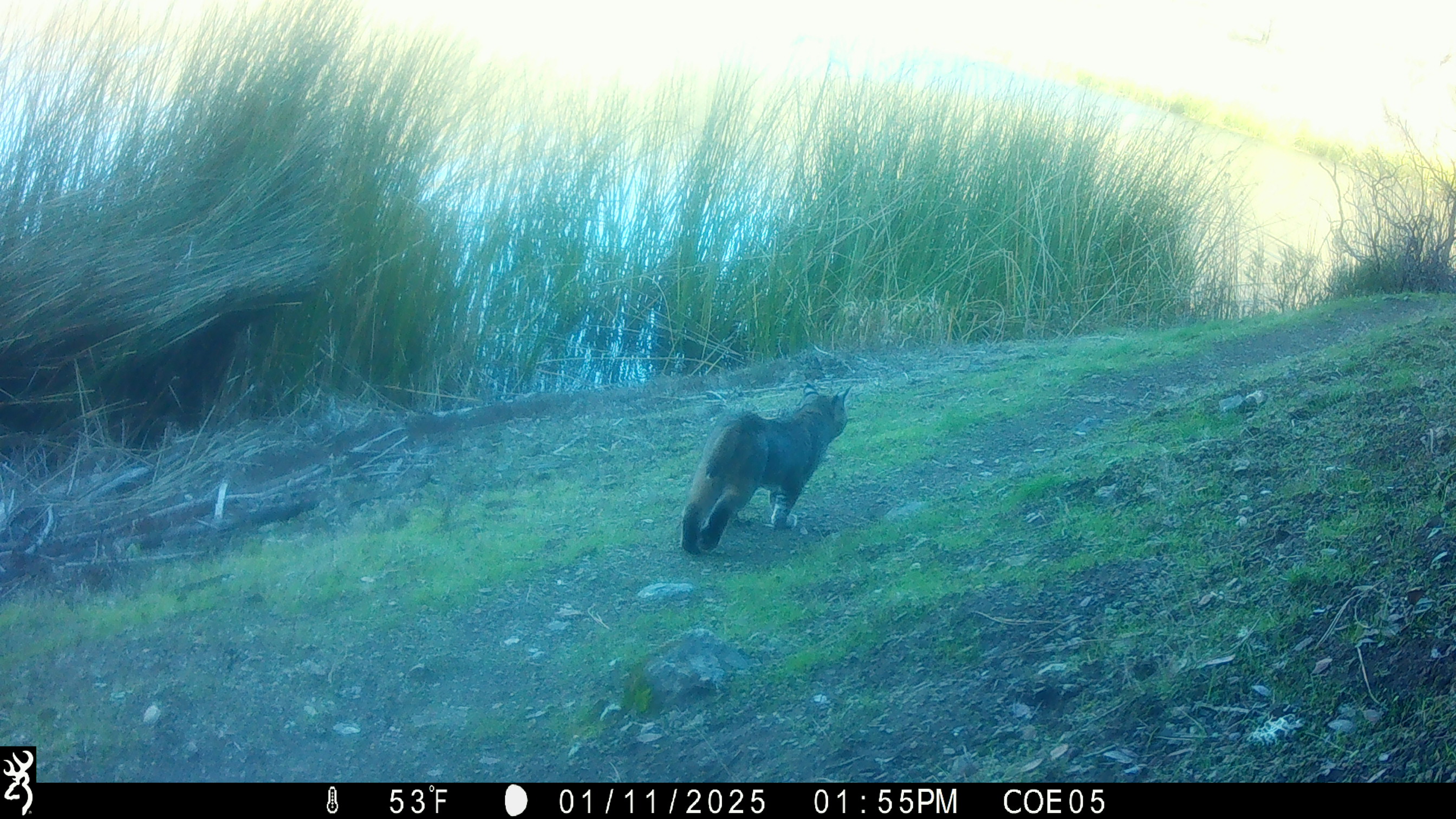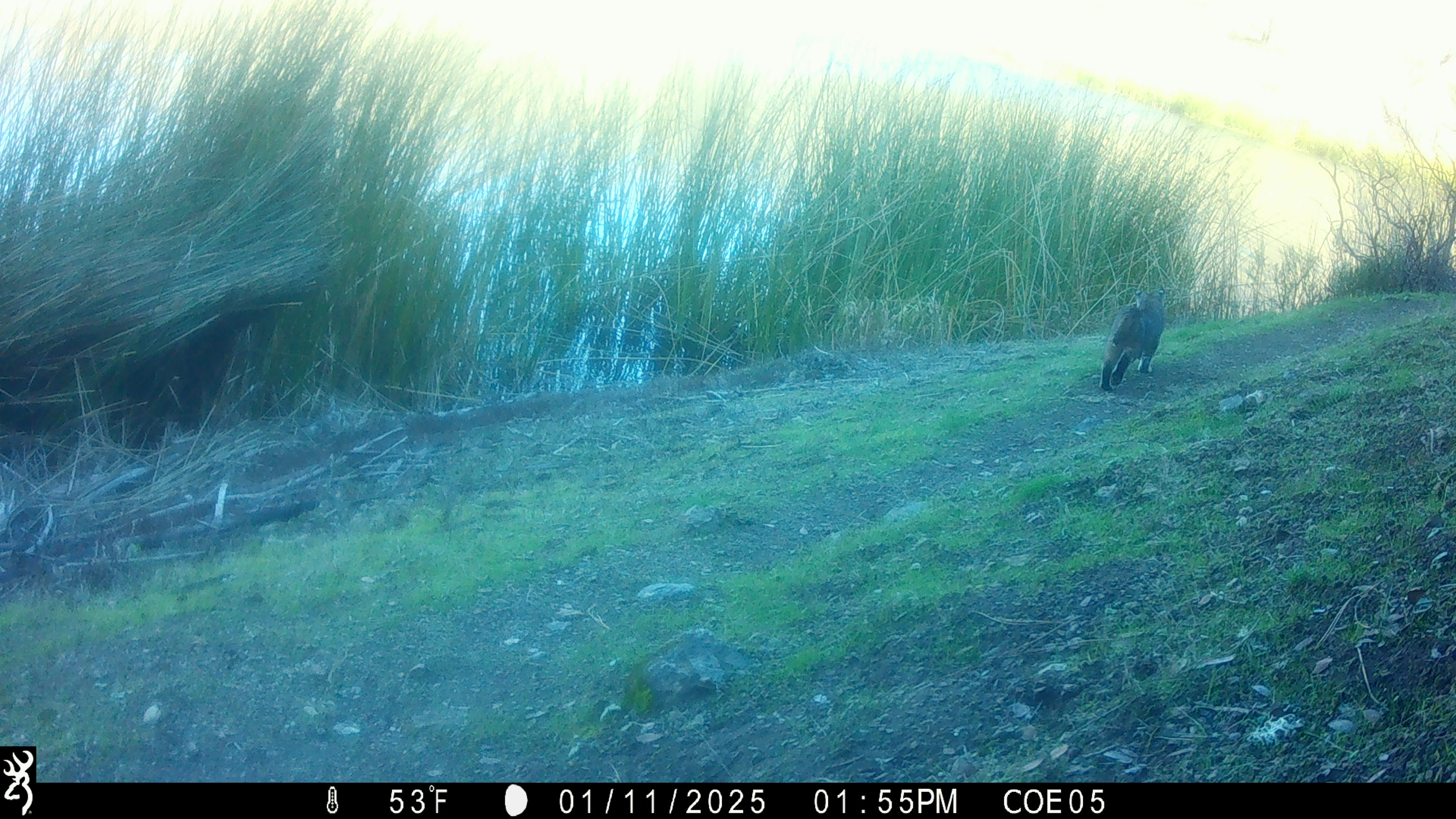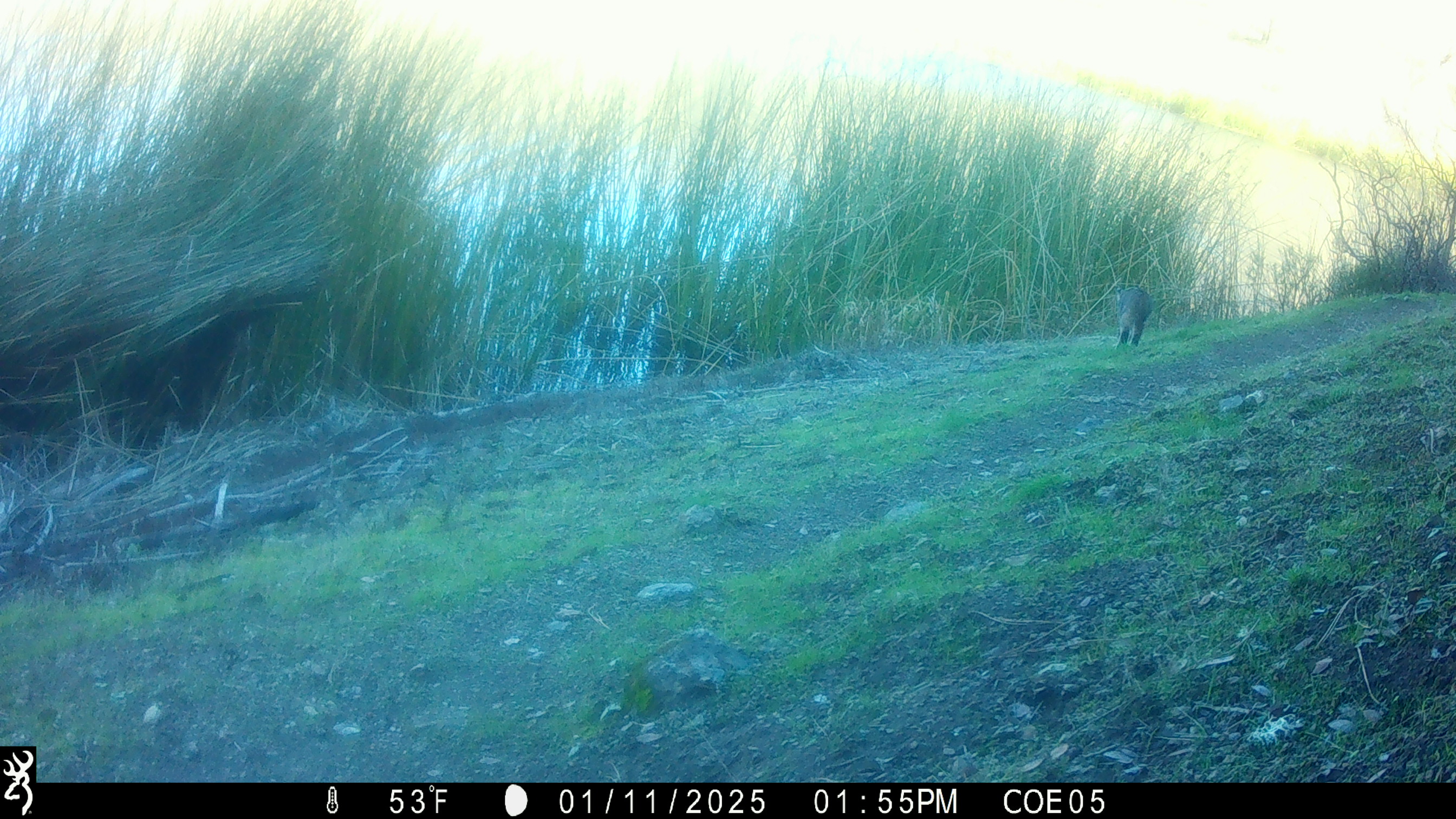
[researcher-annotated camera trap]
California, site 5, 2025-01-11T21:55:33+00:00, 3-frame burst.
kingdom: Animalia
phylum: Chordata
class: Mammalia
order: Carnivora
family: Felidae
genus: Lynx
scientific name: Lynx rufus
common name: bobcat